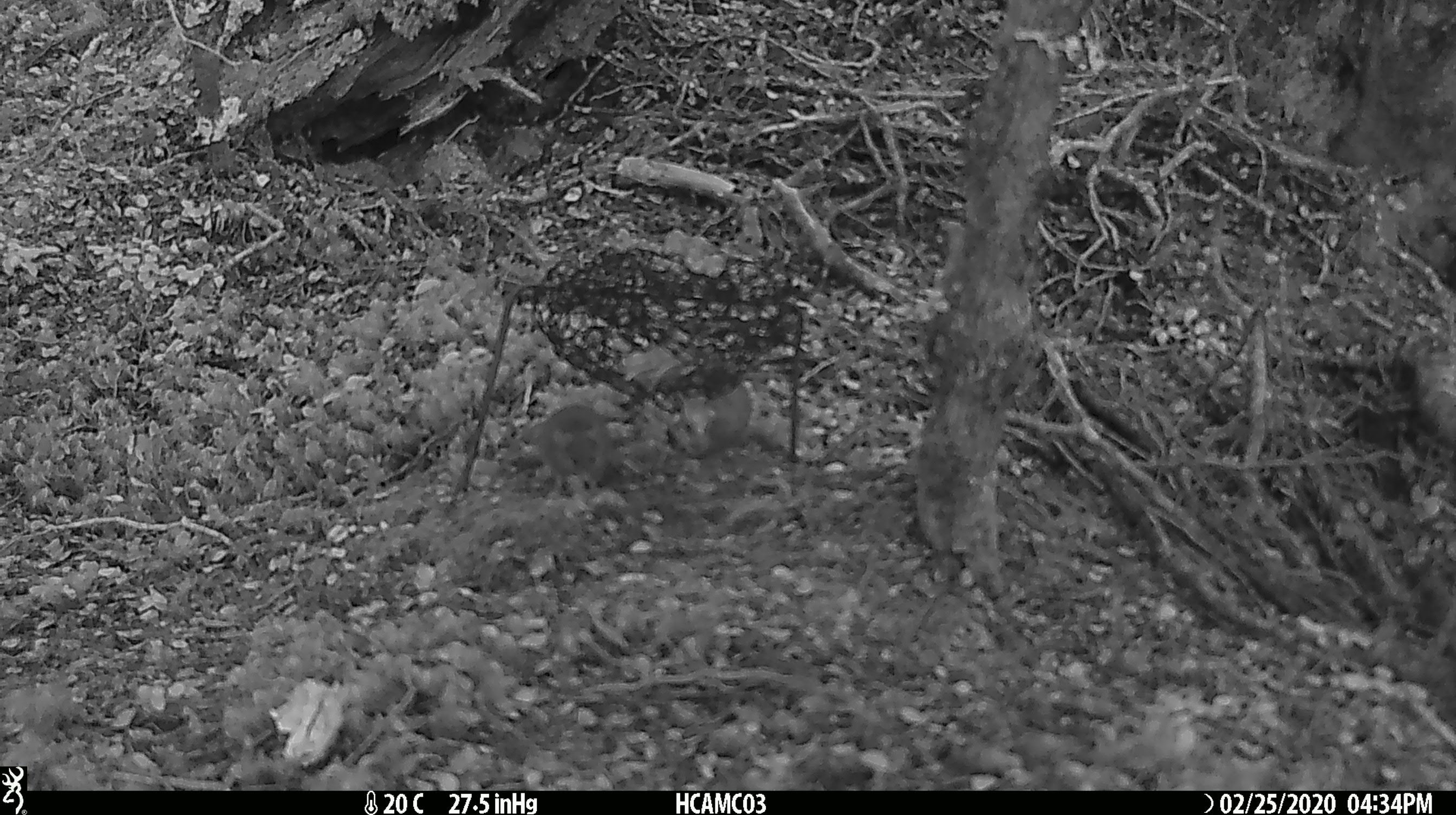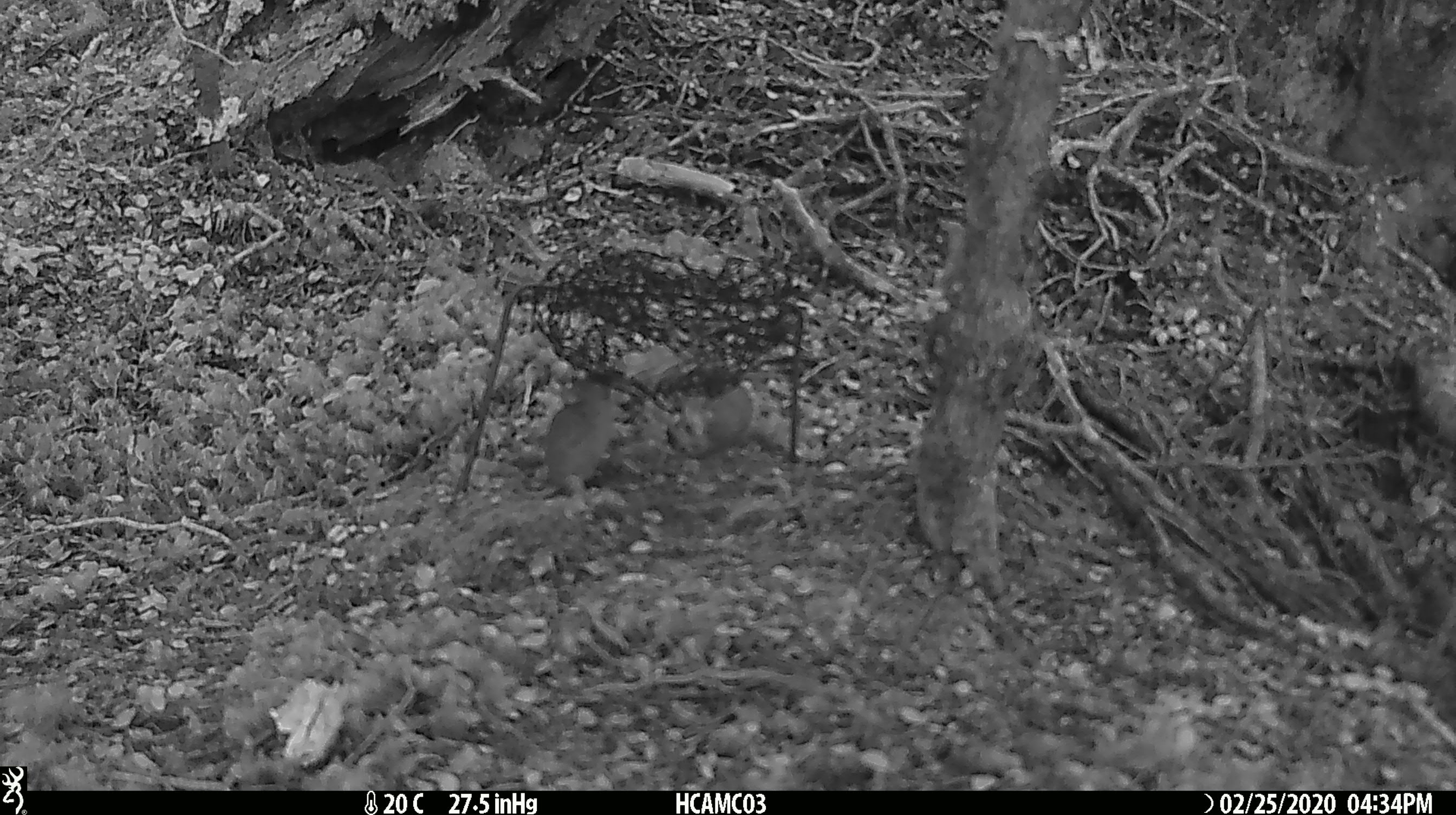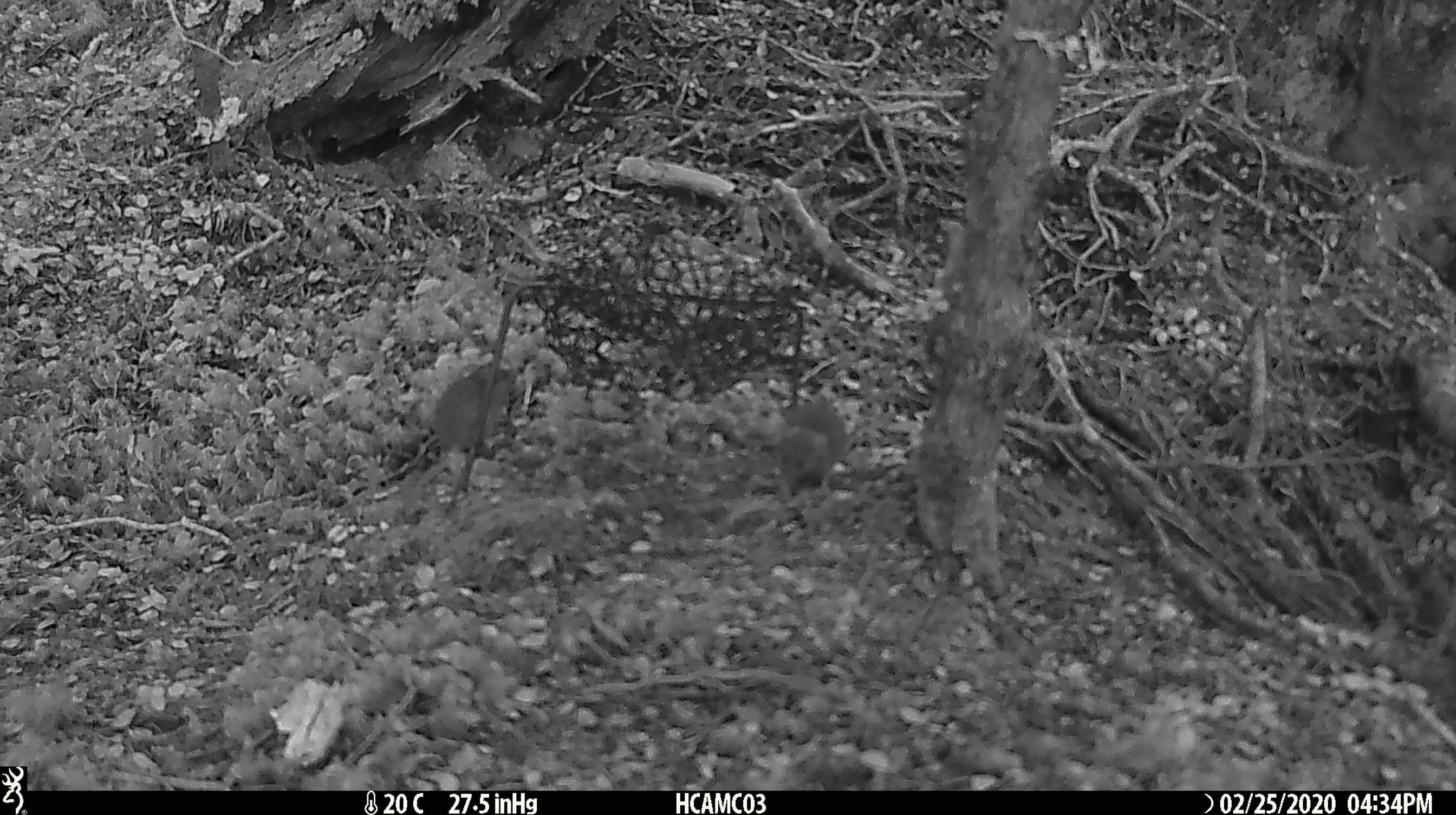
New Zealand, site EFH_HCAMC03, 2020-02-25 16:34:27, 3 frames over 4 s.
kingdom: Animalia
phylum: Chordata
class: Mammalia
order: Rodentia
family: Muridae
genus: Mus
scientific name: Mus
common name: mouse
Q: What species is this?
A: Mouse (Mus).